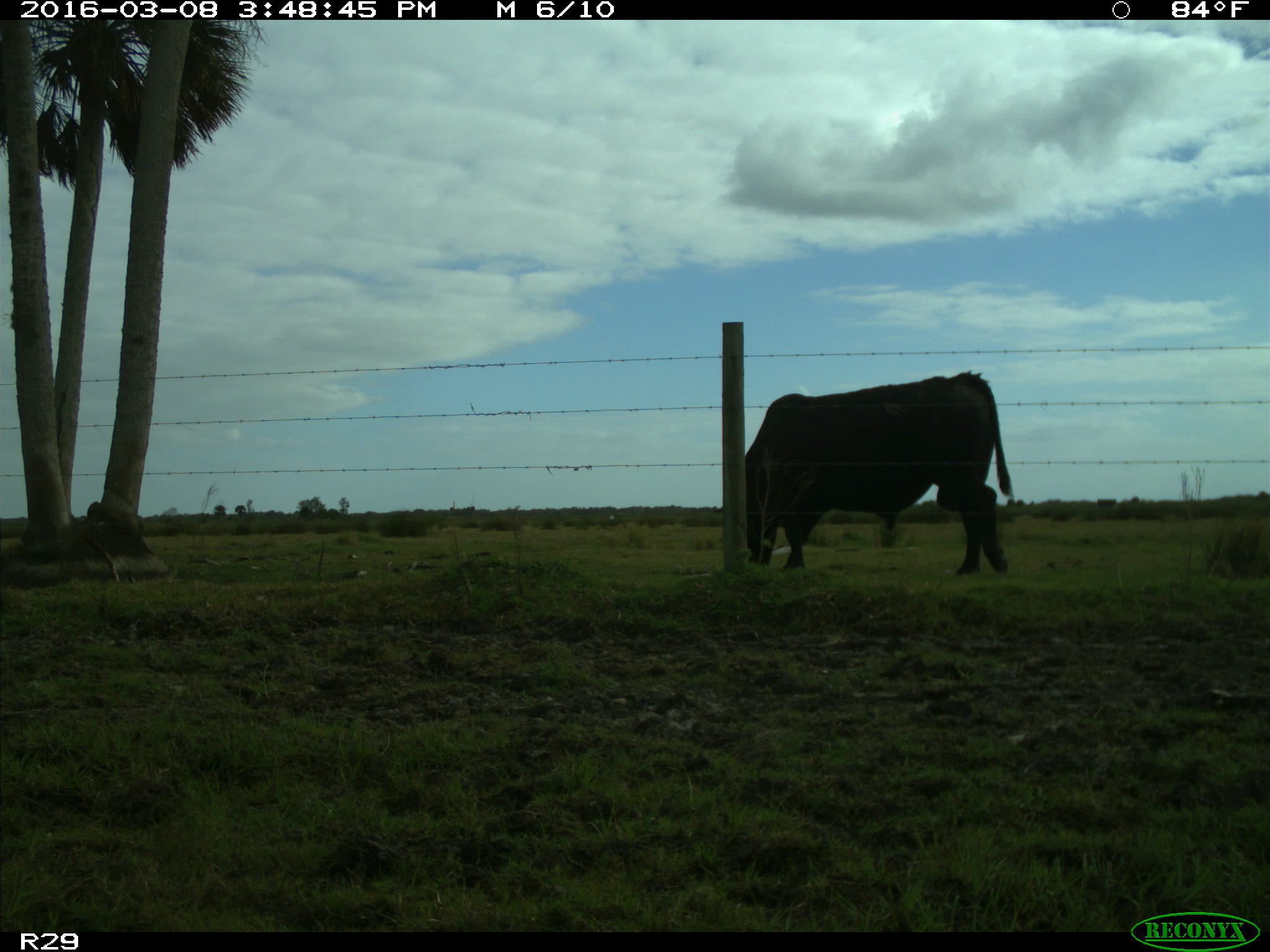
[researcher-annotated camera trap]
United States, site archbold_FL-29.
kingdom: Animalia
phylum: Chordata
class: Mammalia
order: Artiodactyla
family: Bovidae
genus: Bos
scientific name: Bos taurus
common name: domestic cow